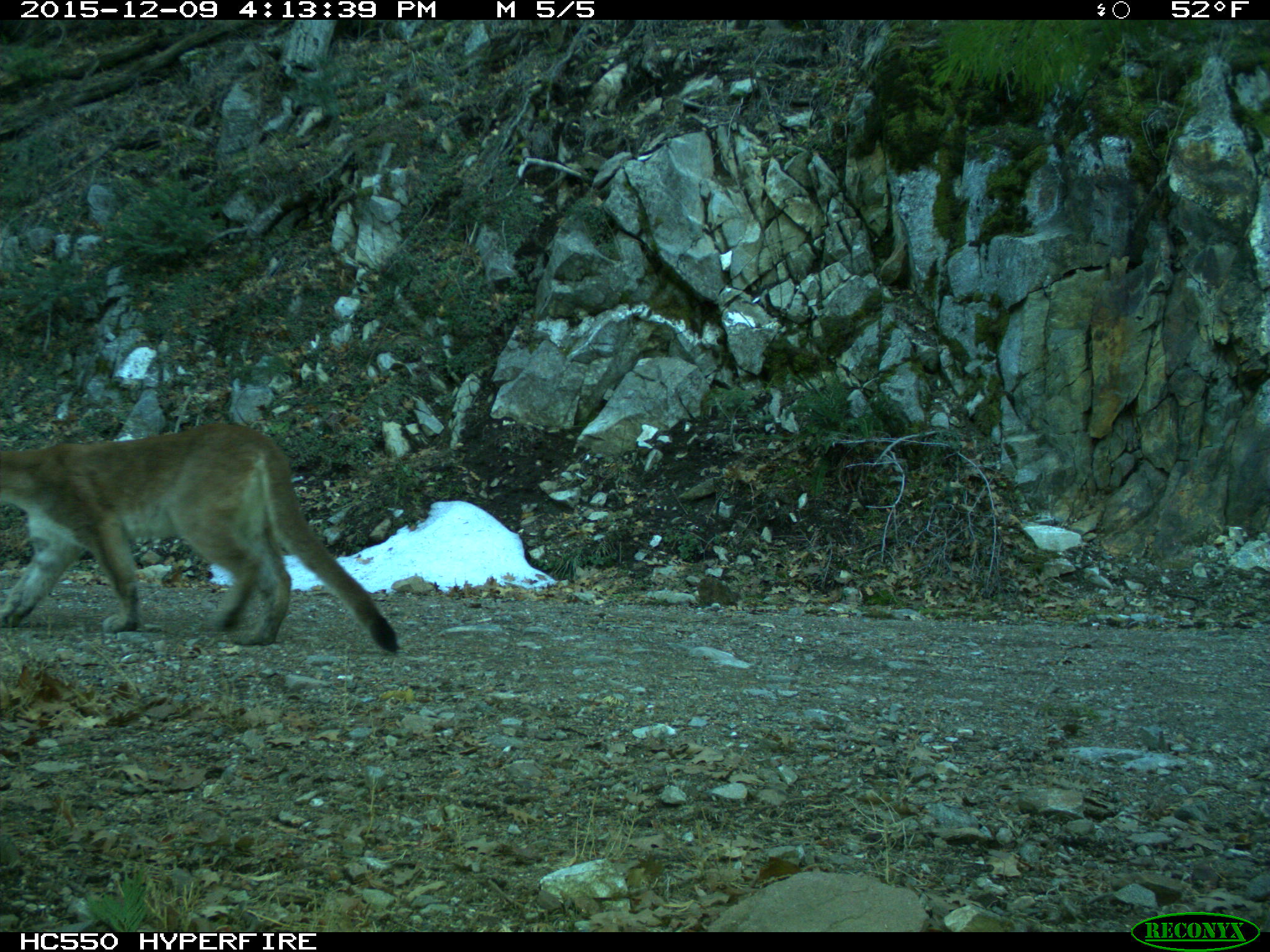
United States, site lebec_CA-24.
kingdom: Animalia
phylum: Chordata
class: Mammalia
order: Carnivora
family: Felidae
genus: Puma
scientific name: Puma concolor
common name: mountain lion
Puma concolor (mountain lion).